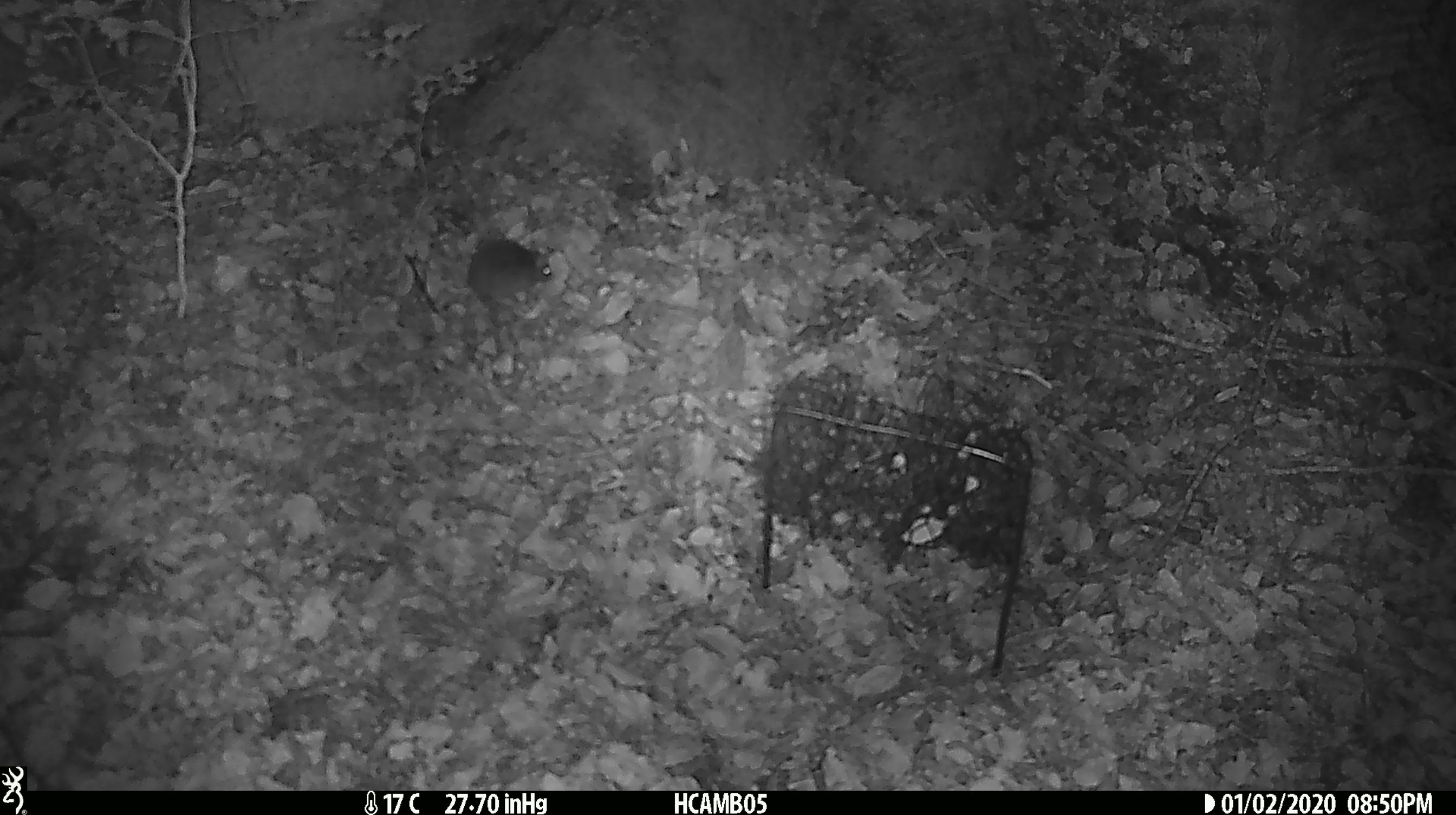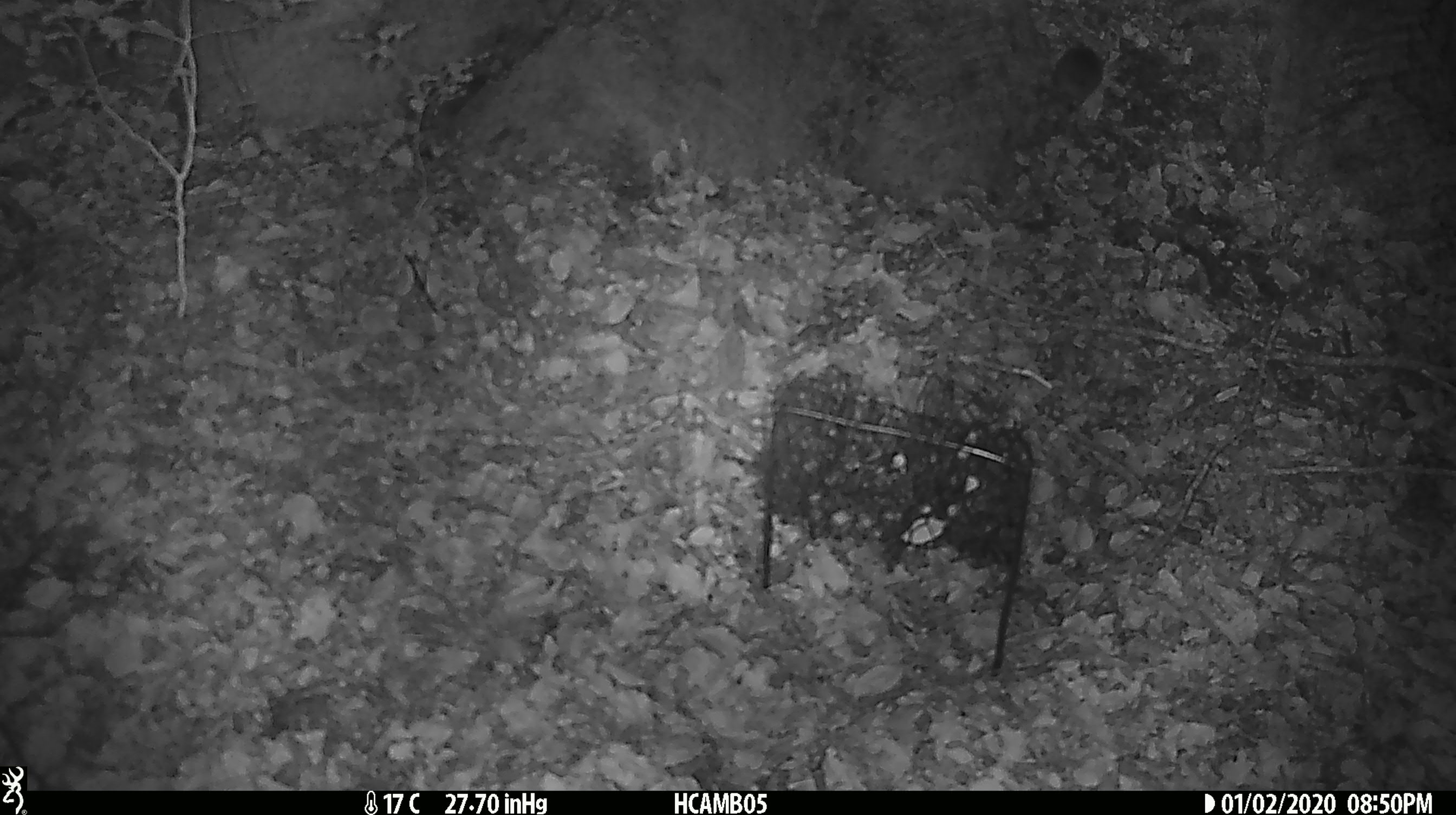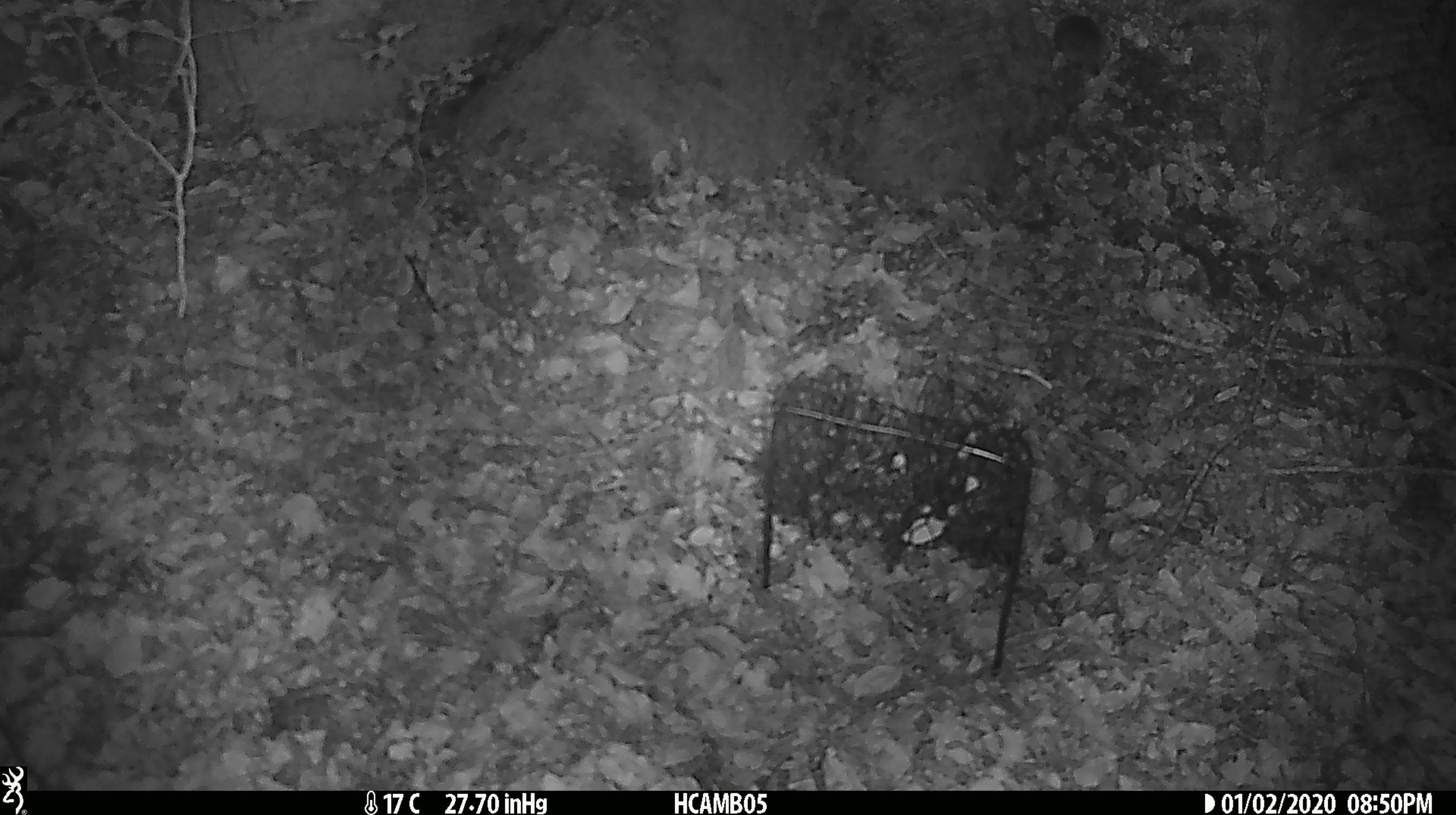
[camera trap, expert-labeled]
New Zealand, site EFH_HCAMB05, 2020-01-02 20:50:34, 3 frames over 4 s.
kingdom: Animalia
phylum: Chordata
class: Mammalia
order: Rodentia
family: Muridae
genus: Mus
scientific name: Mus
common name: mouse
Mouse (Mus).